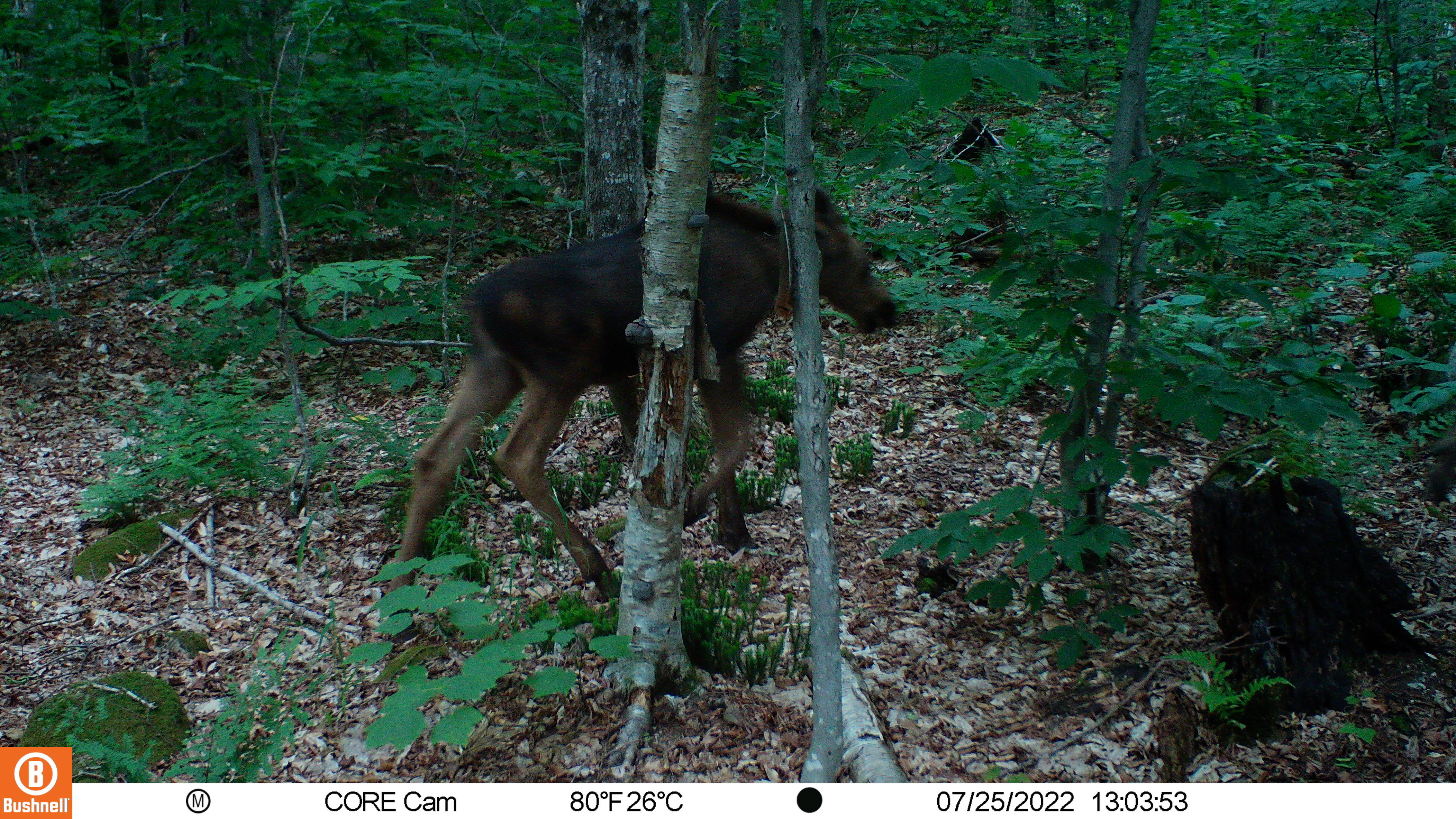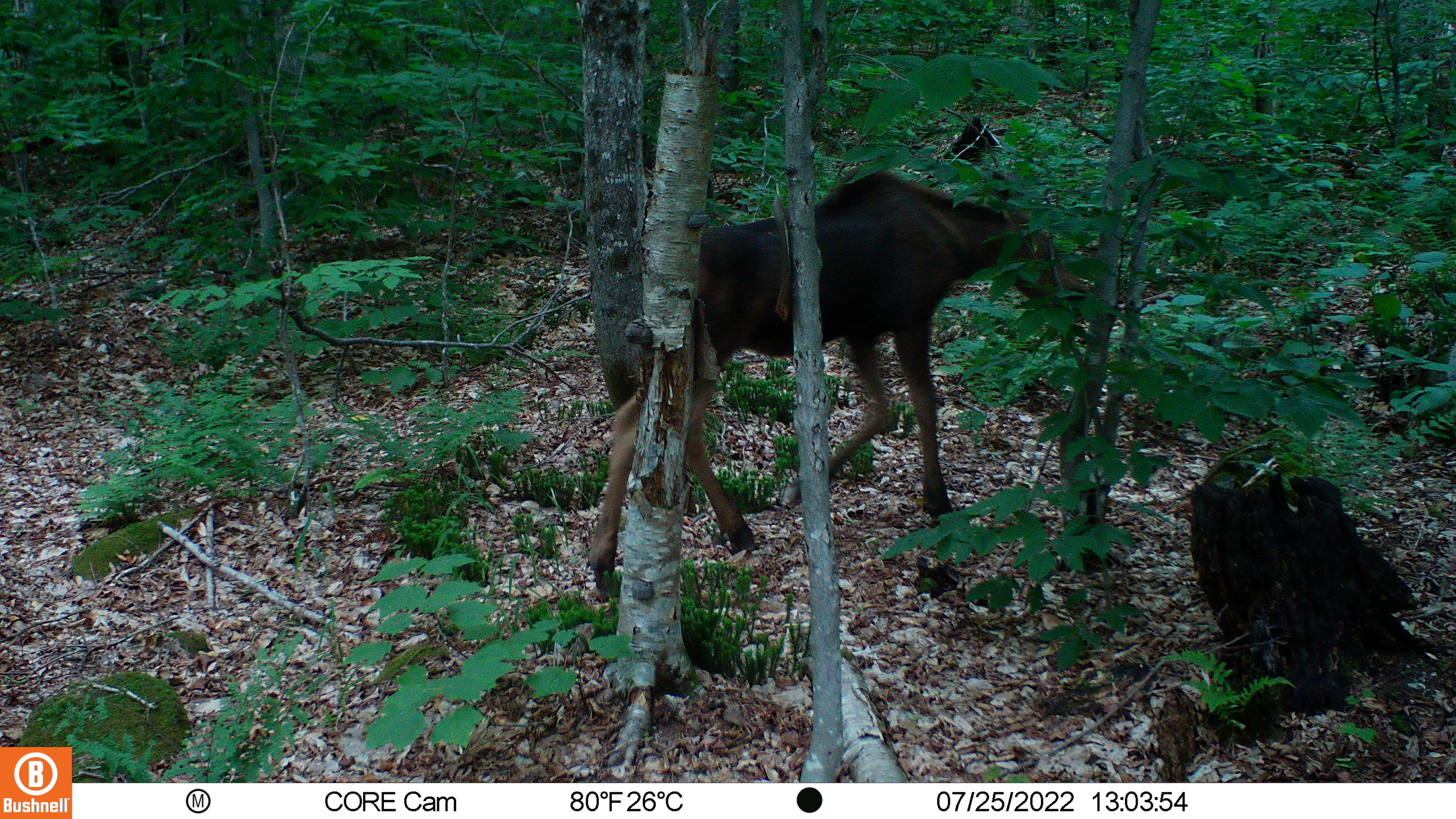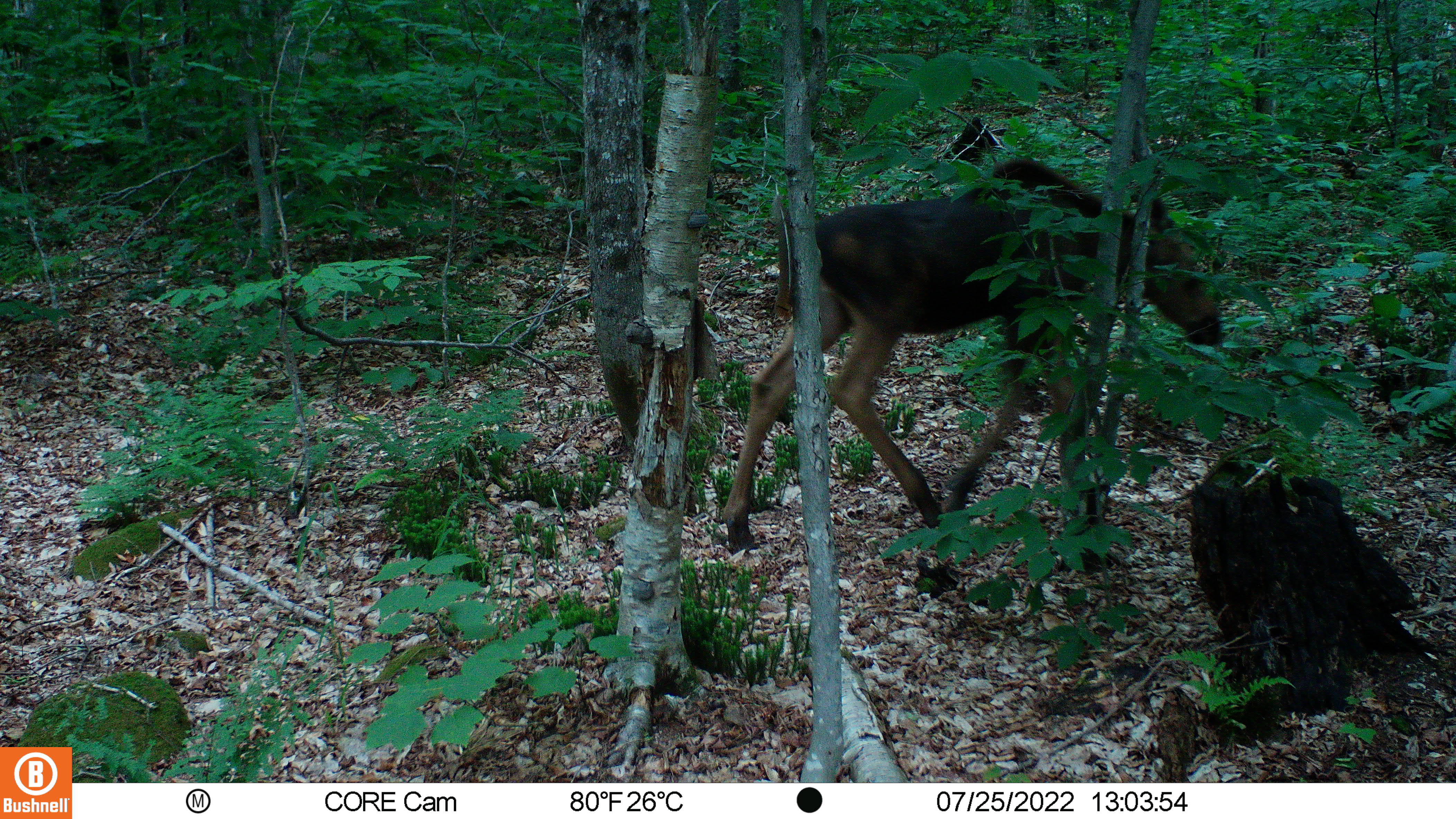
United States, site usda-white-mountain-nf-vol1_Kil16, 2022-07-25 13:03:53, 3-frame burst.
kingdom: Animalia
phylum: Chordata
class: Mammalia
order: Artiodactyla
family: Cervidae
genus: Alces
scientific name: Alces alces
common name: moose